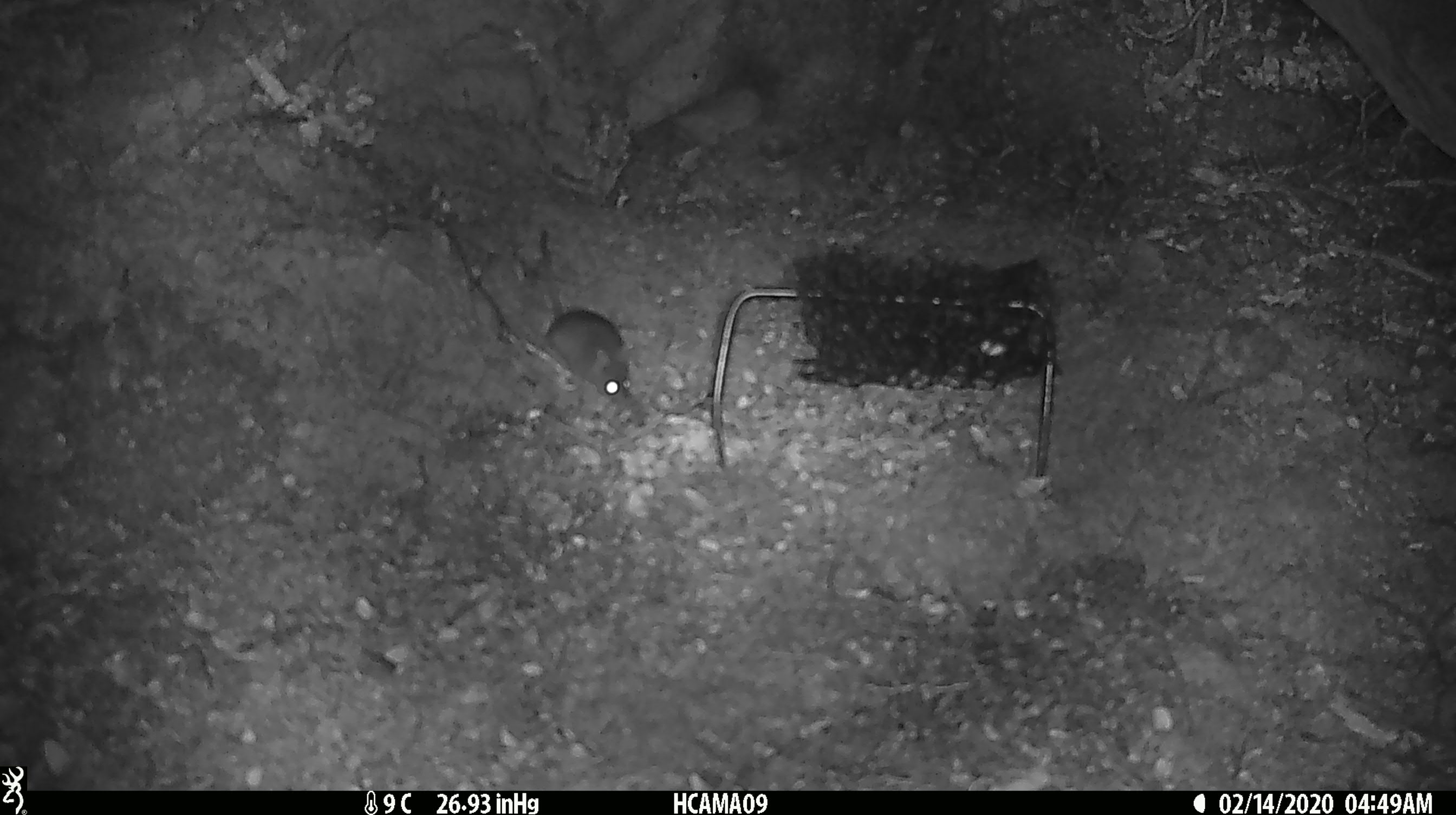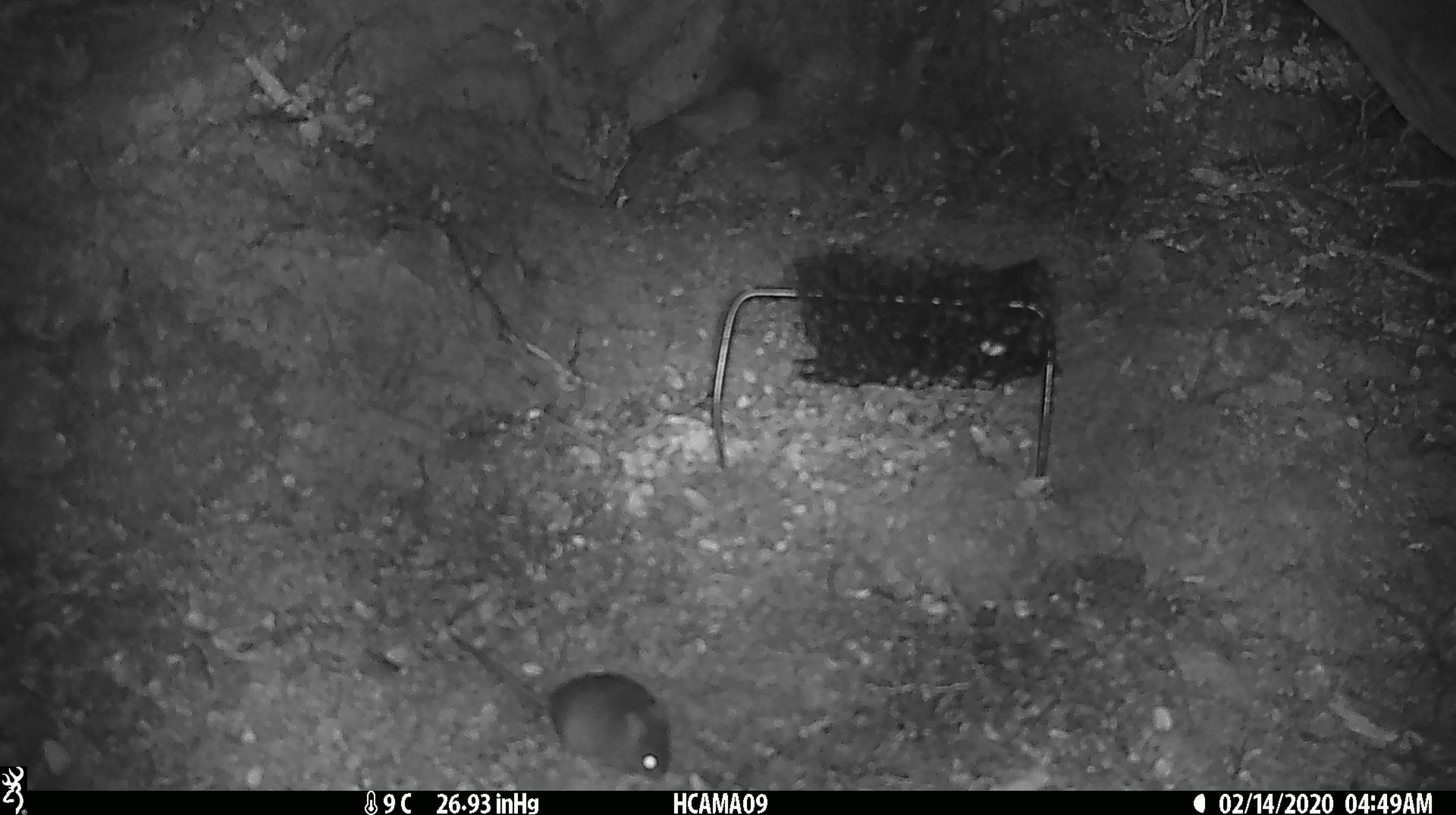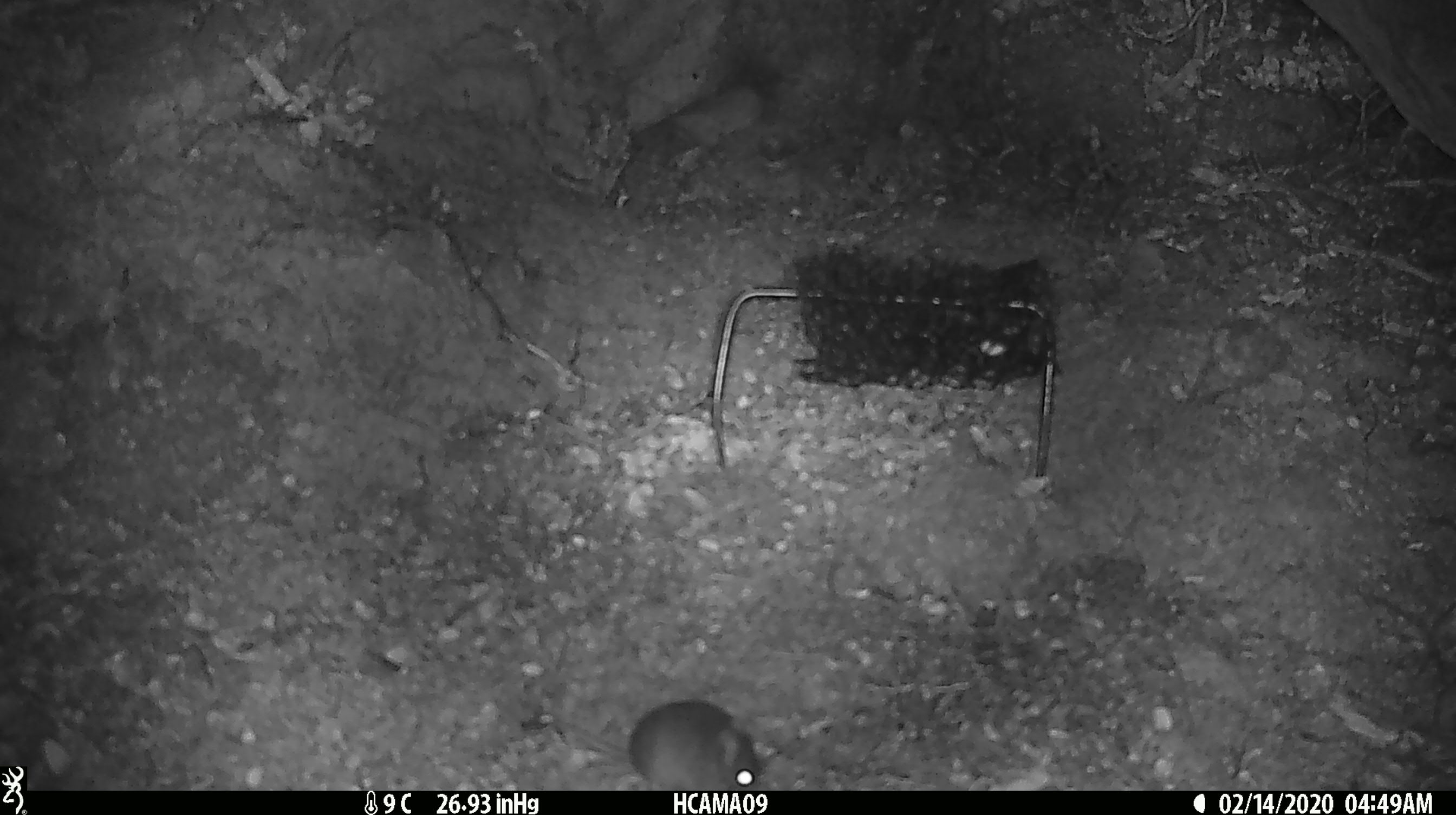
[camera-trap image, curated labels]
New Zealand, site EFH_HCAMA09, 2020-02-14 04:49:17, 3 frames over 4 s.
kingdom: Animalia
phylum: Chordata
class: Mammalia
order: Rodentia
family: Muridae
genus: Mus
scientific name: Mus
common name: mouse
Mouse (Mus).